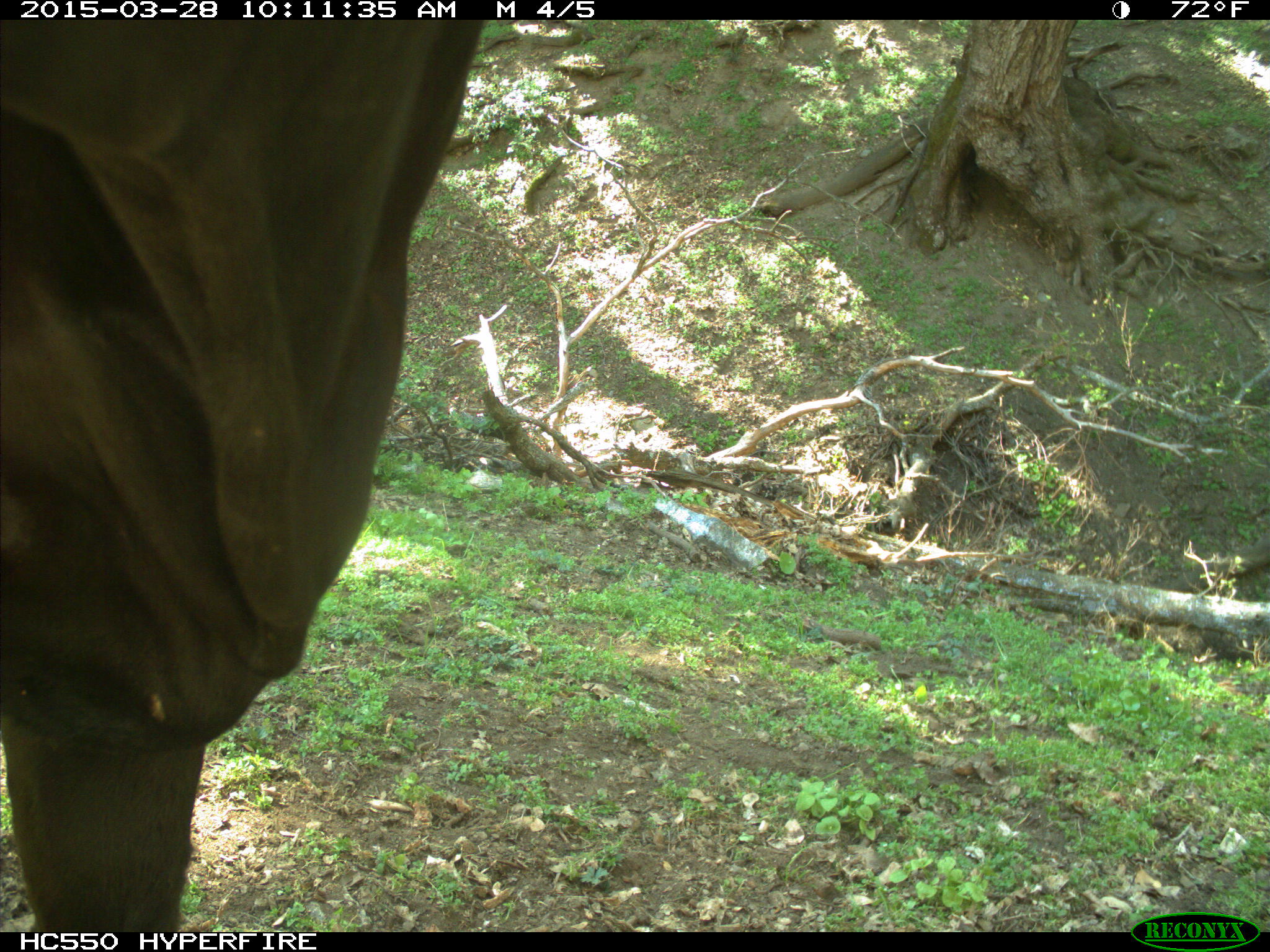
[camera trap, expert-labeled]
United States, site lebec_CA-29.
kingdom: Animalia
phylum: Chordata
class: Mammalia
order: Artiodactyla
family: Bovidae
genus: Bos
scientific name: Bos taurus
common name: domestic cow